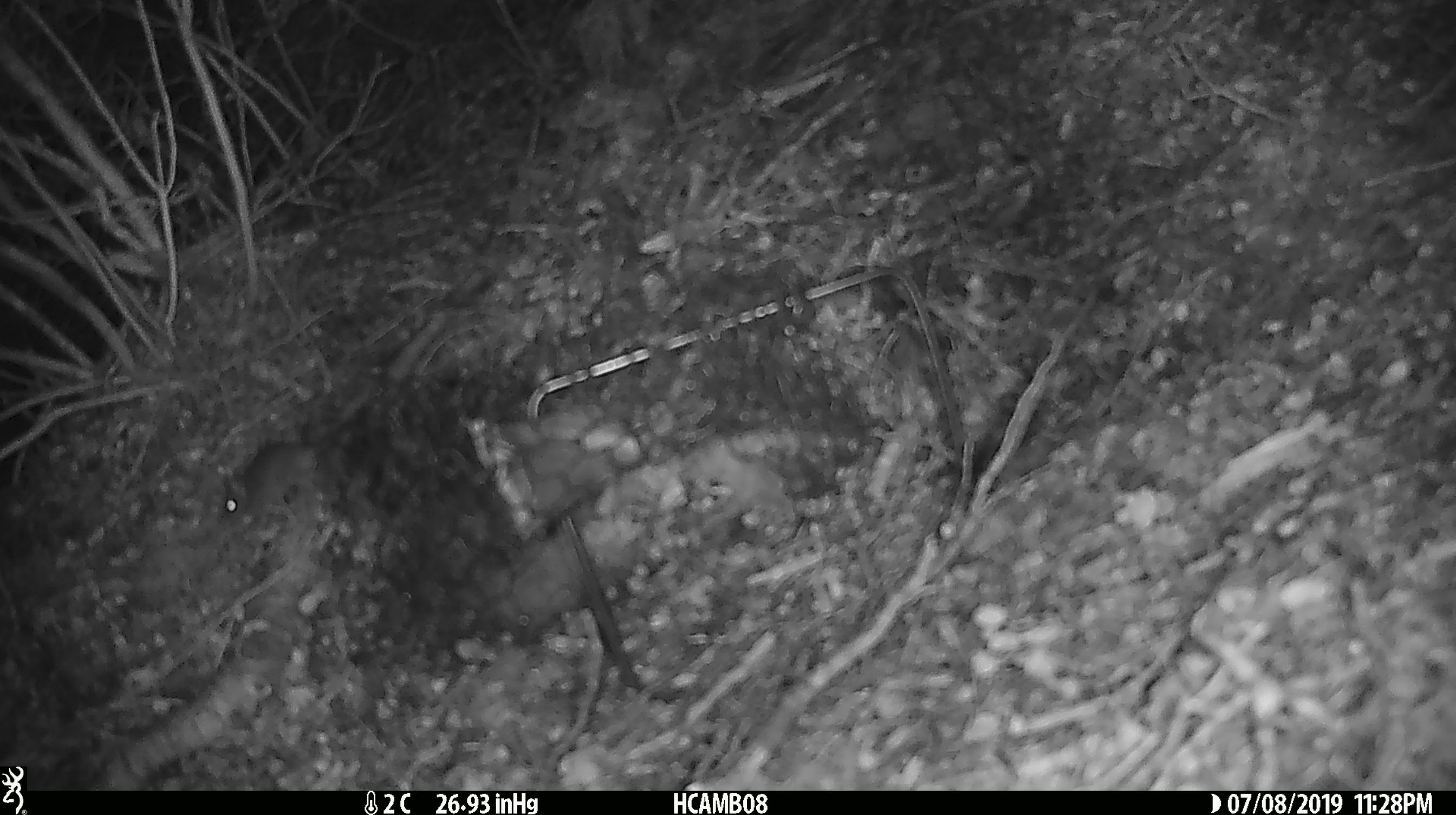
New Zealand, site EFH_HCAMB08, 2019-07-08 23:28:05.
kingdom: Animalia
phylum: Chordata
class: Mammalia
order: Rodentia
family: Muridae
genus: Mus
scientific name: Mus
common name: mouse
Mouse (Mus).